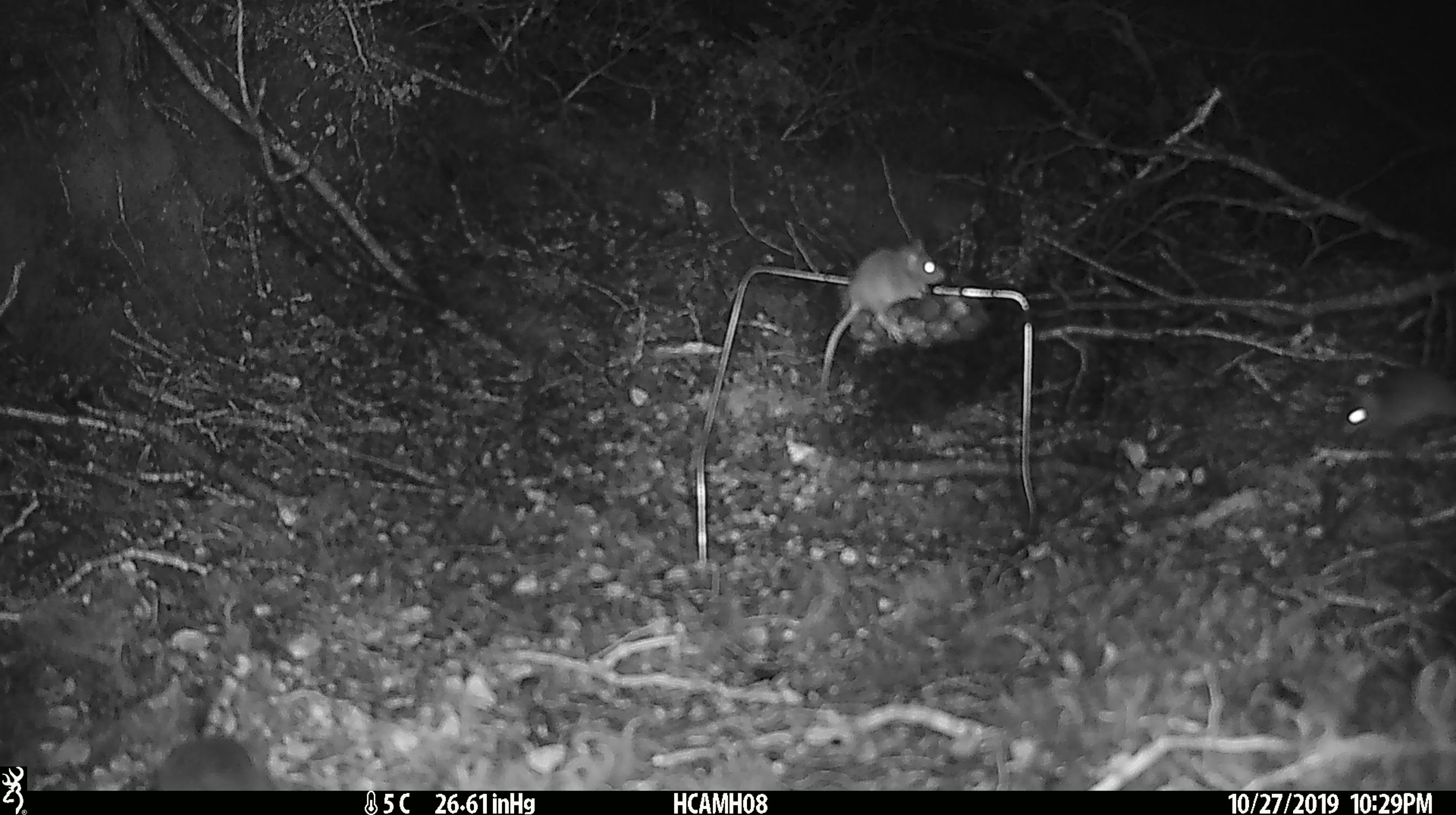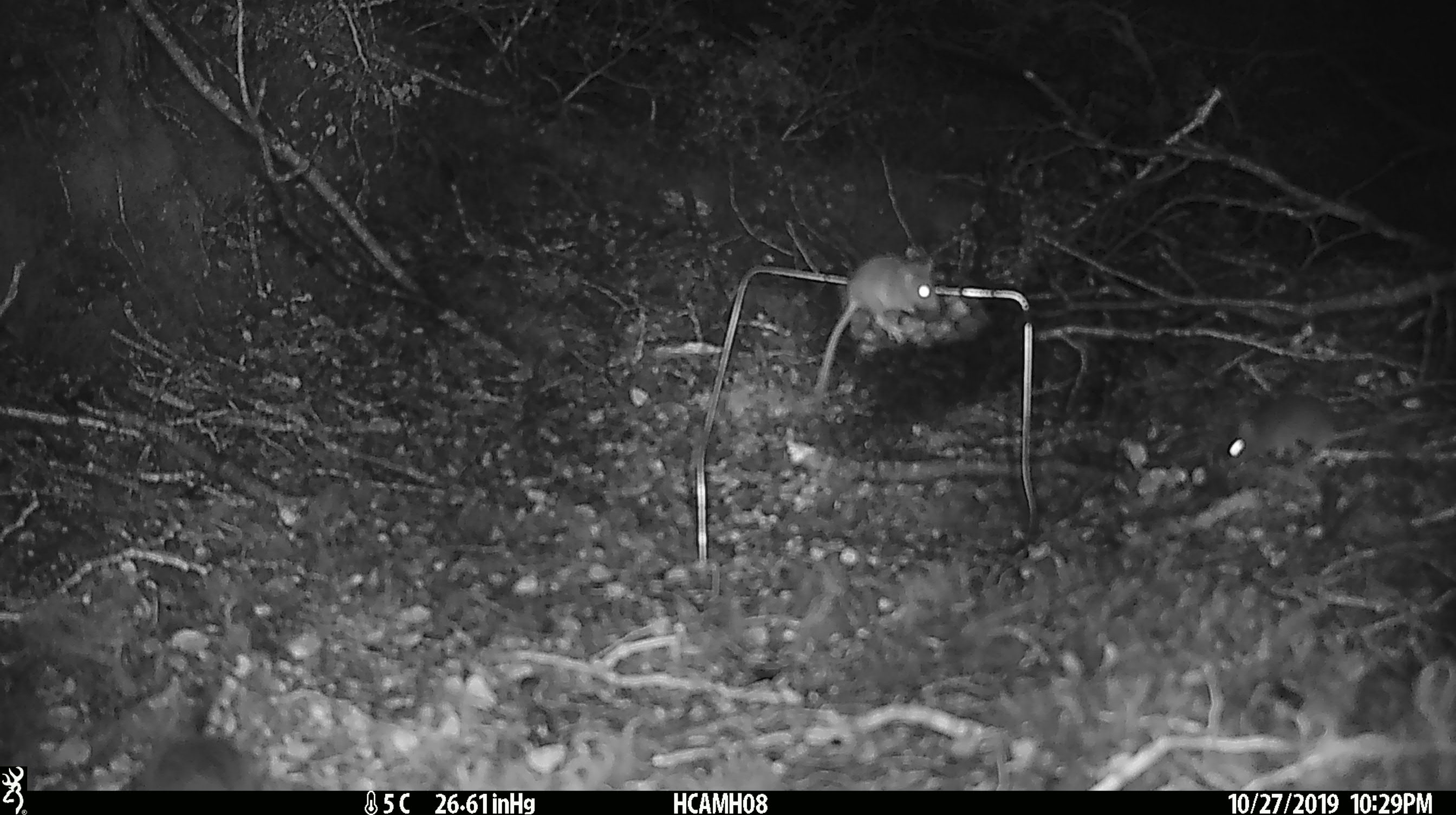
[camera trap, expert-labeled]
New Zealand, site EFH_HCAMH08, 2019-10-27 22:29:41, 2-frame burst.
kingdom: Animalia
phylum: Chordata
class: Mammalia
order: Rodentia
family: Muridae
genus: Mus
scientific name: Mus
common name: mouse